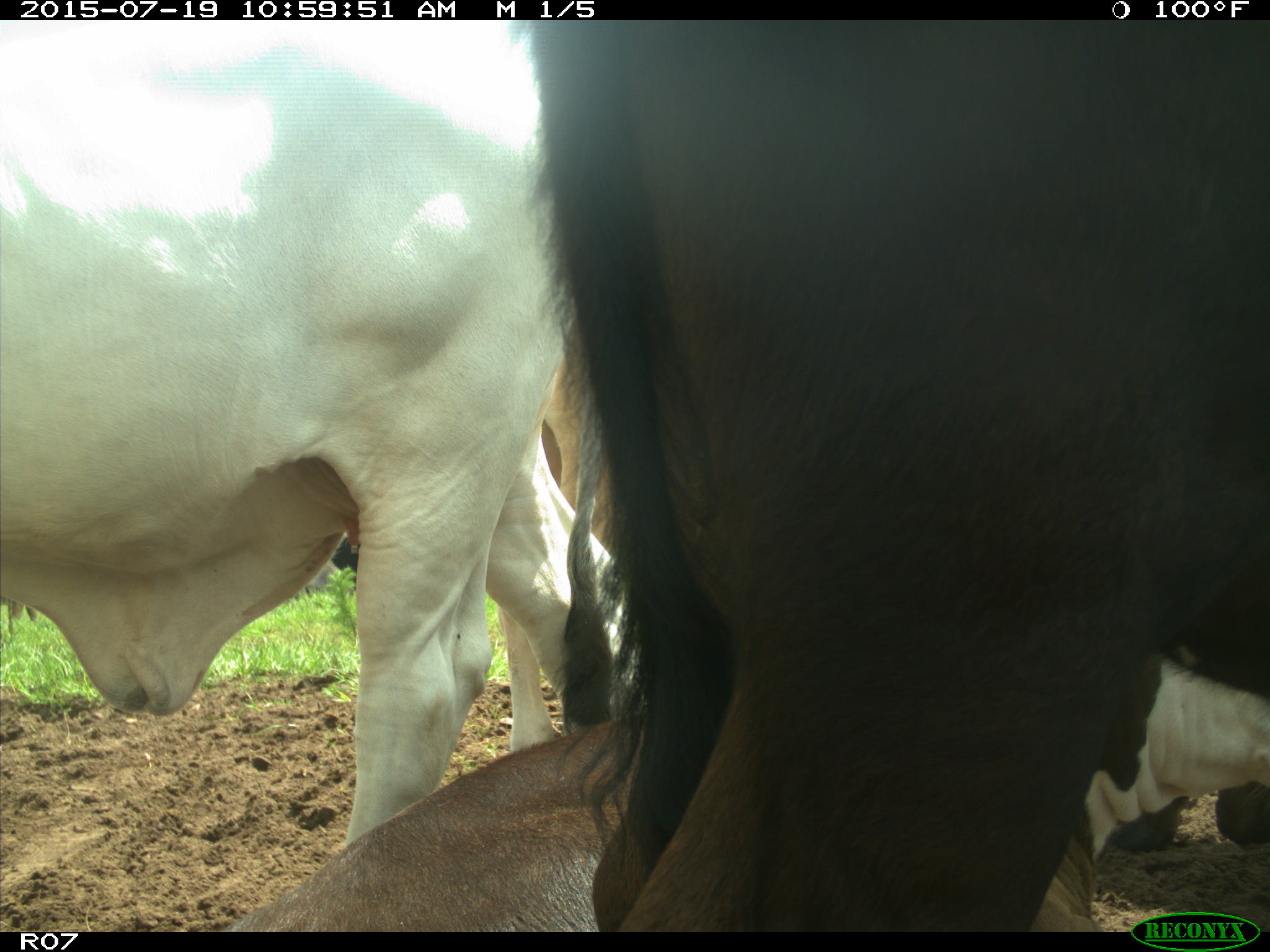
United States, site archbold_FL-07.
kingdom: Animalia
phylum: Chordata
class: Mammalia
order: Artiodactyla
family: Bovidae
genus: Bos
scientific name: Bos taurus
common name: domestic cow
Bos taurus (domestic cow).